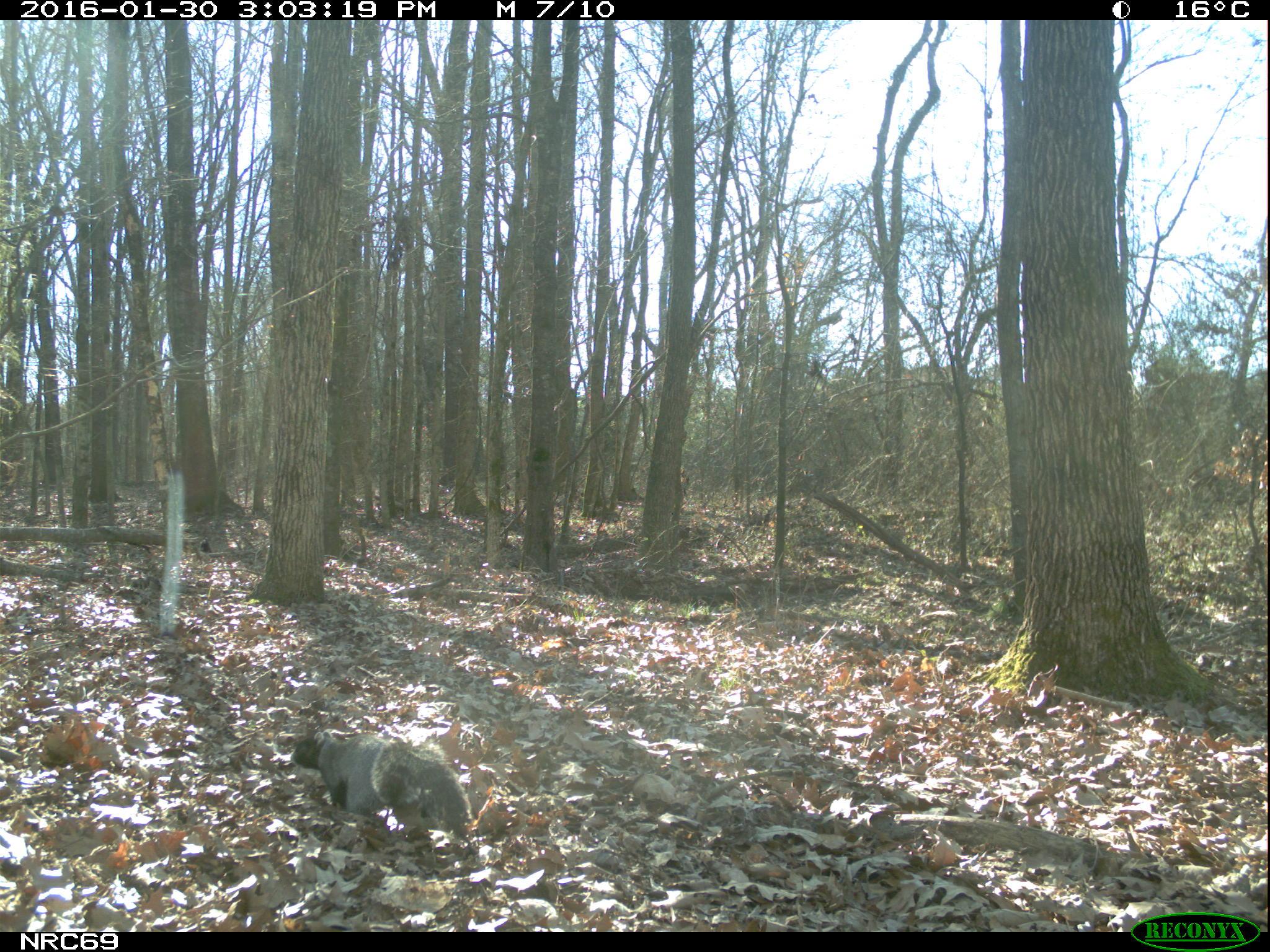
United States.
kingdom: Animalia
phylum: Chordata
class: Mammalia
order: Rodentia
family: Sciuridae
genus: Sciurus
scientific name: Sciurus niger cinereus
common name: eastern fox squirrel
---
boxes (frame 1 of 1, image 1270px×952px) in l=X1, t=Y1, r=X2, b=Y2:
Eastern Fox Squirrel: l=287, t=713, r=479, b=848